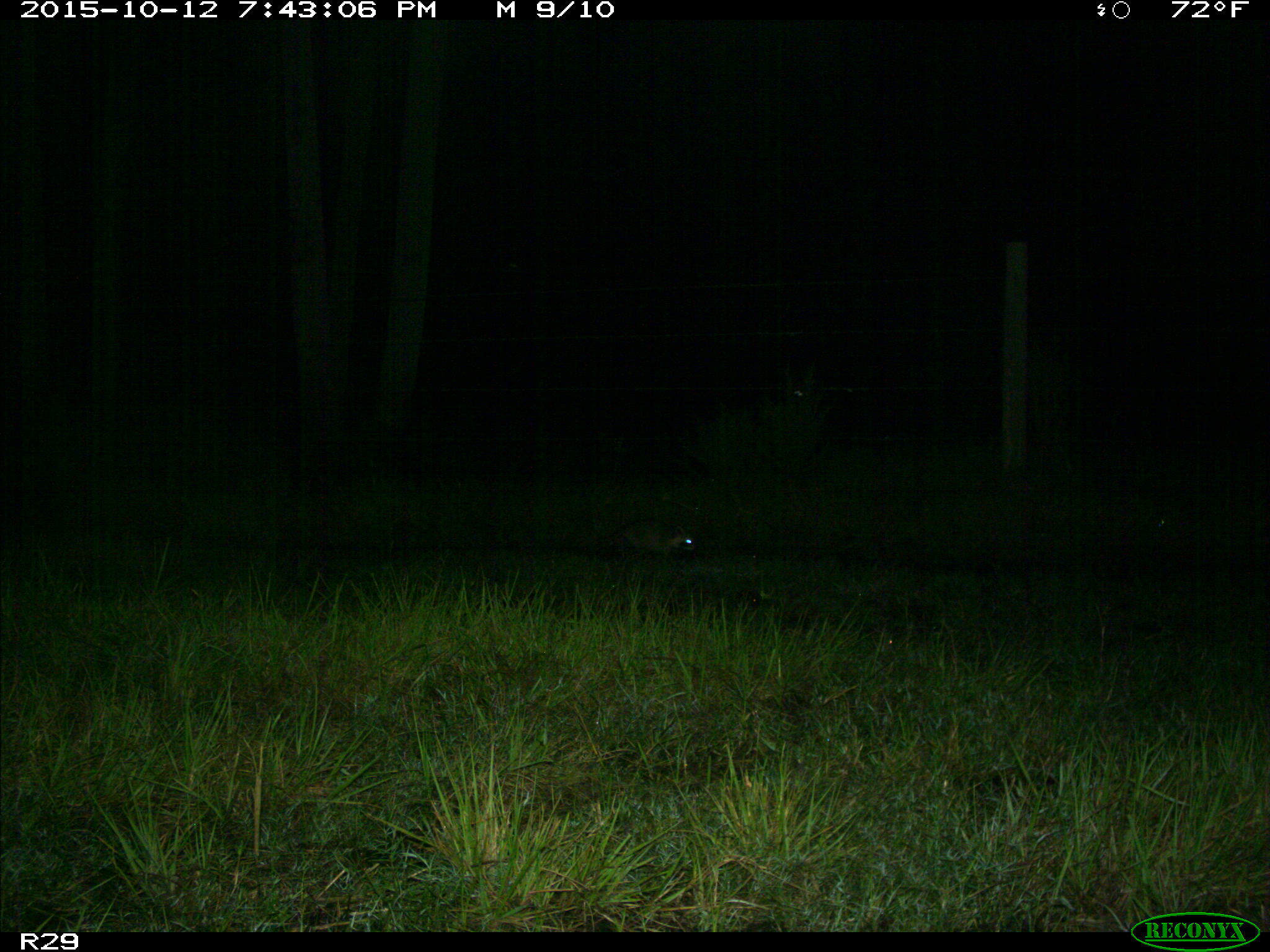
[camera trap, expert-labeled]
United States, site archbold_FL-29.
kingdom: Animalia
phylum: Chordata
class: Mammalia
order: Carnivora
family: Procyonidae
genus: Procyon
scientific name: Procyon lotor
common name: common raccoon